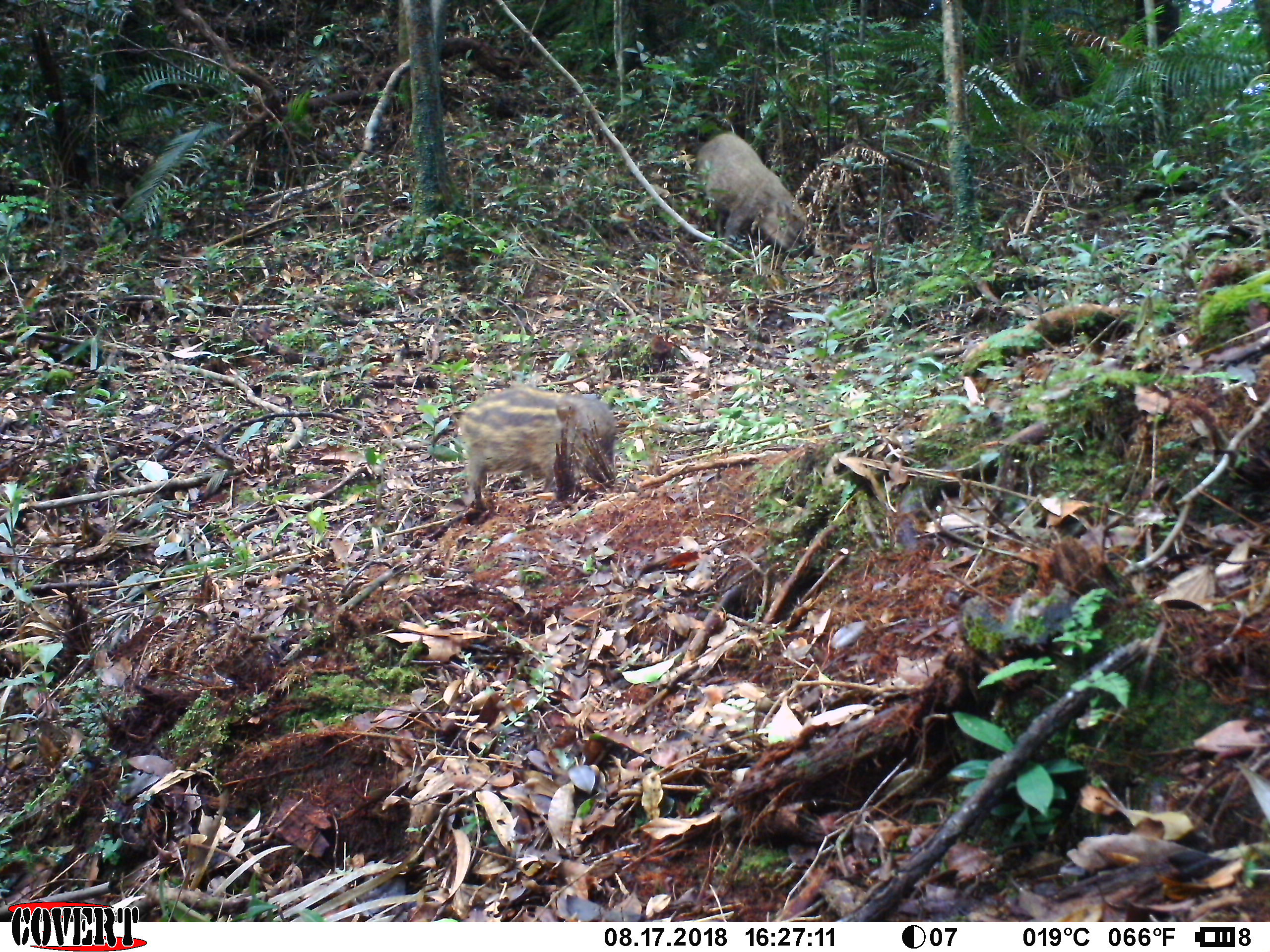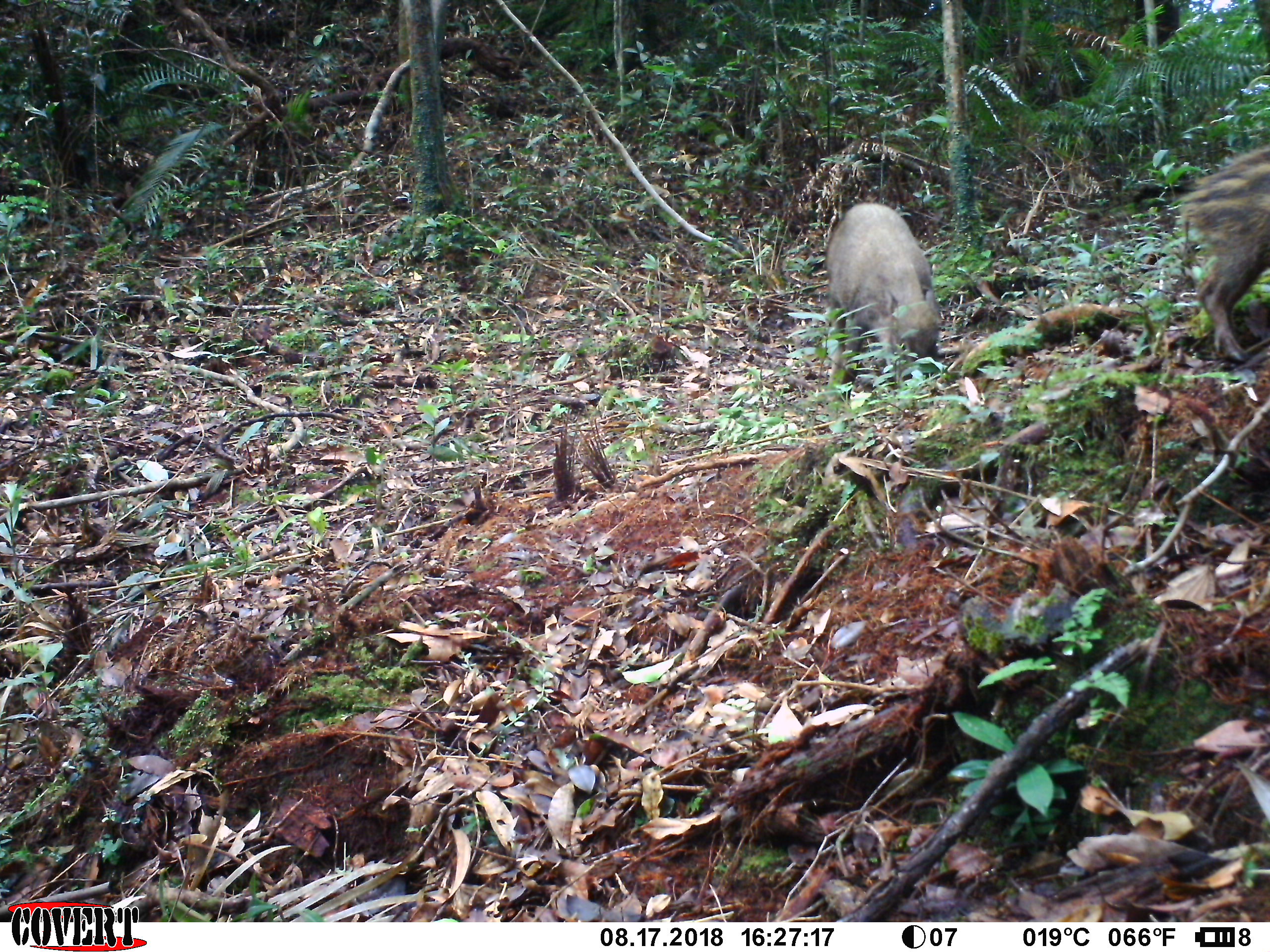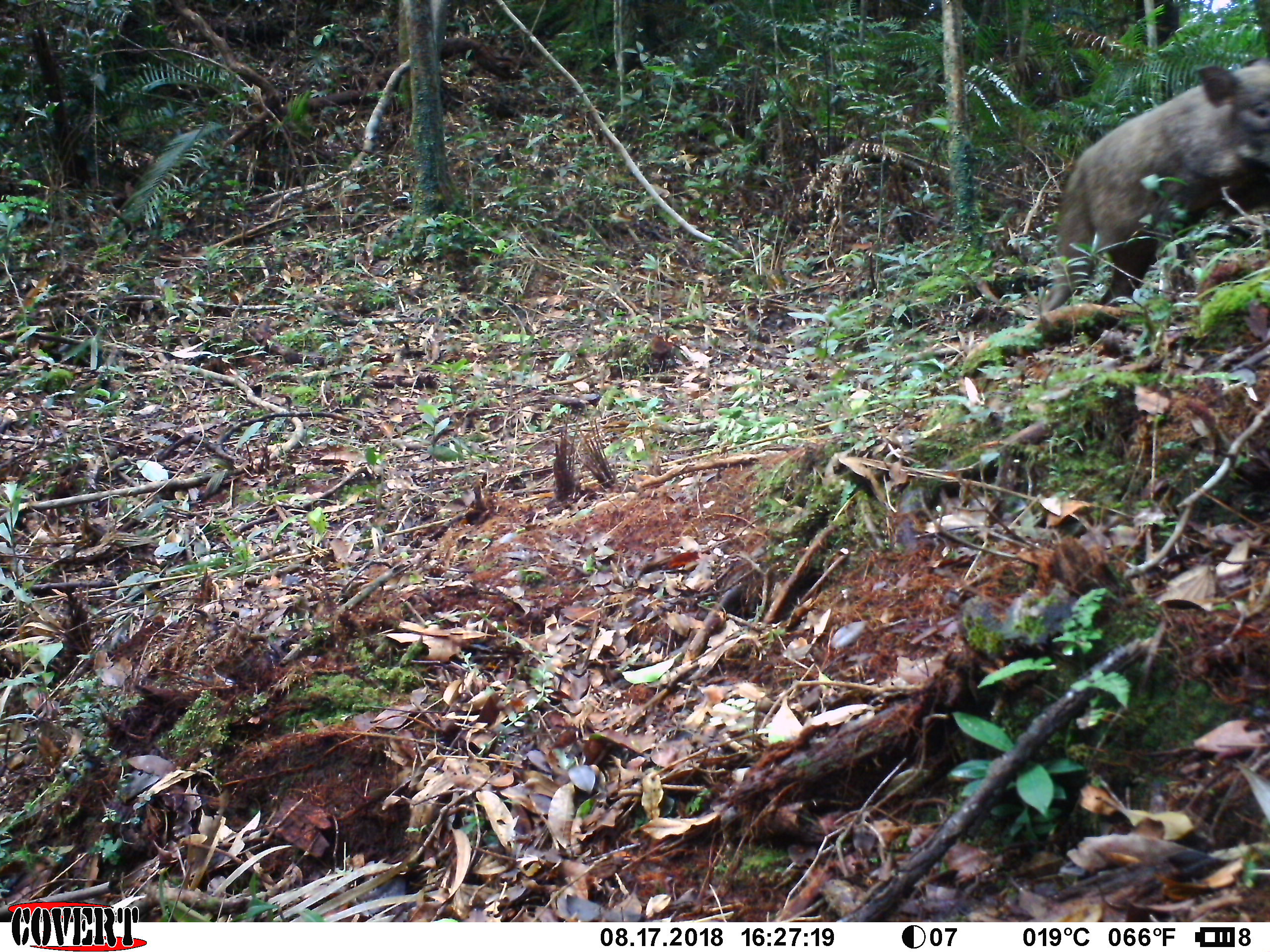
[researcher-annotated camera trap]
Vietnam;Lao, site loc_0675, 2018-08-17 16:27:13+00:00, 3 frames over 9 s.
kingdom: Animalia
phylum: Chordata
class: Mammalia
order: Artiodactyla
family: Suidae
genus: Sus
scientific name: Sus scrofa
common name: eurasian wild pig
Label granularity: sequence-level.